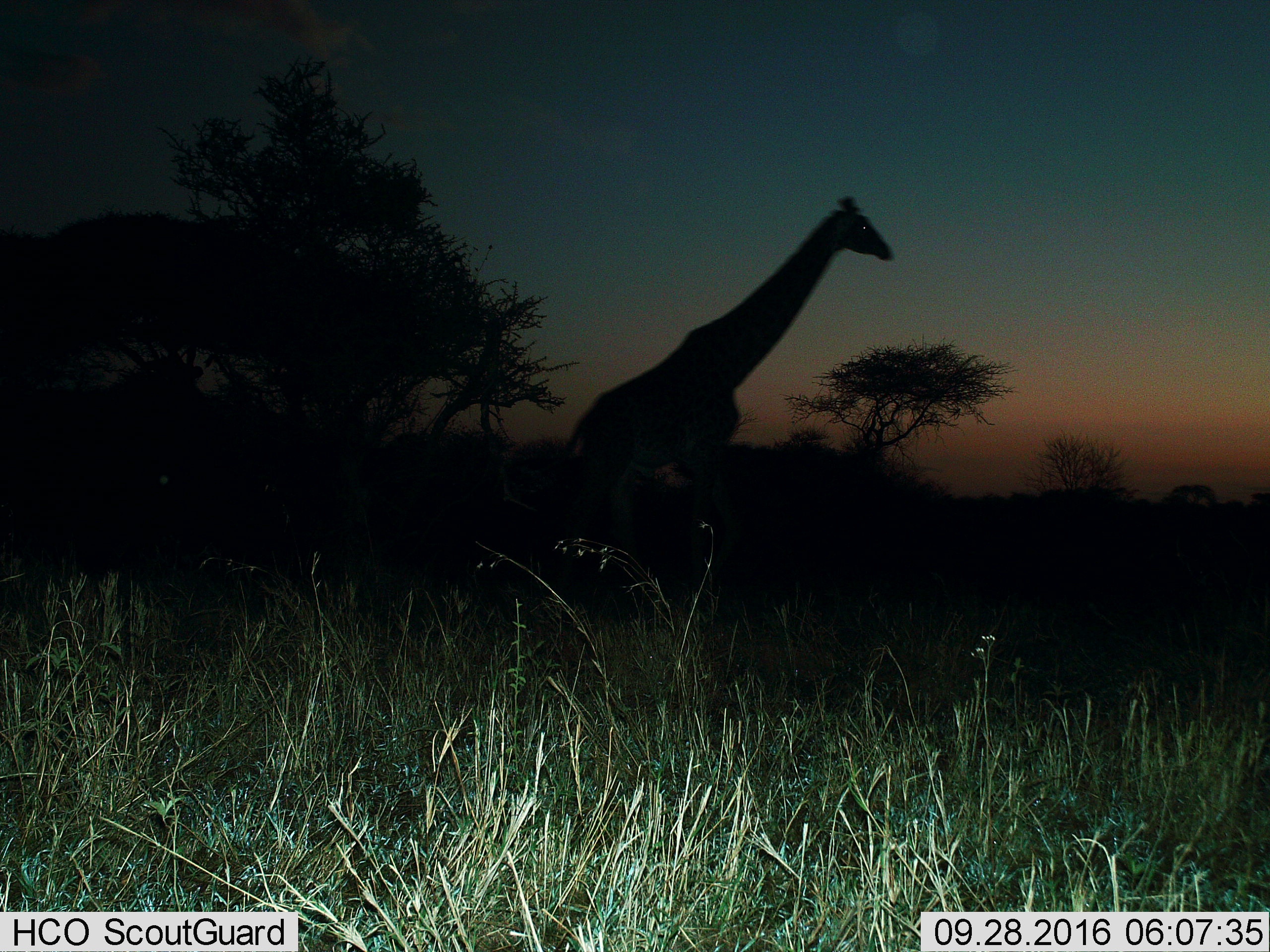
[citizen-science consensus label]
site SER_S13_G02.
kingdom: Animalia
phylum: Chordata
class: Mammalia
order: Artiodactyla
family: Giraffidae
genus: Giraffa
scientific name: Giraffa camelopardalis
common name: giraffe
Giraffe (Giraffa camelopardalis), count 1. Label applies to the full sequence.